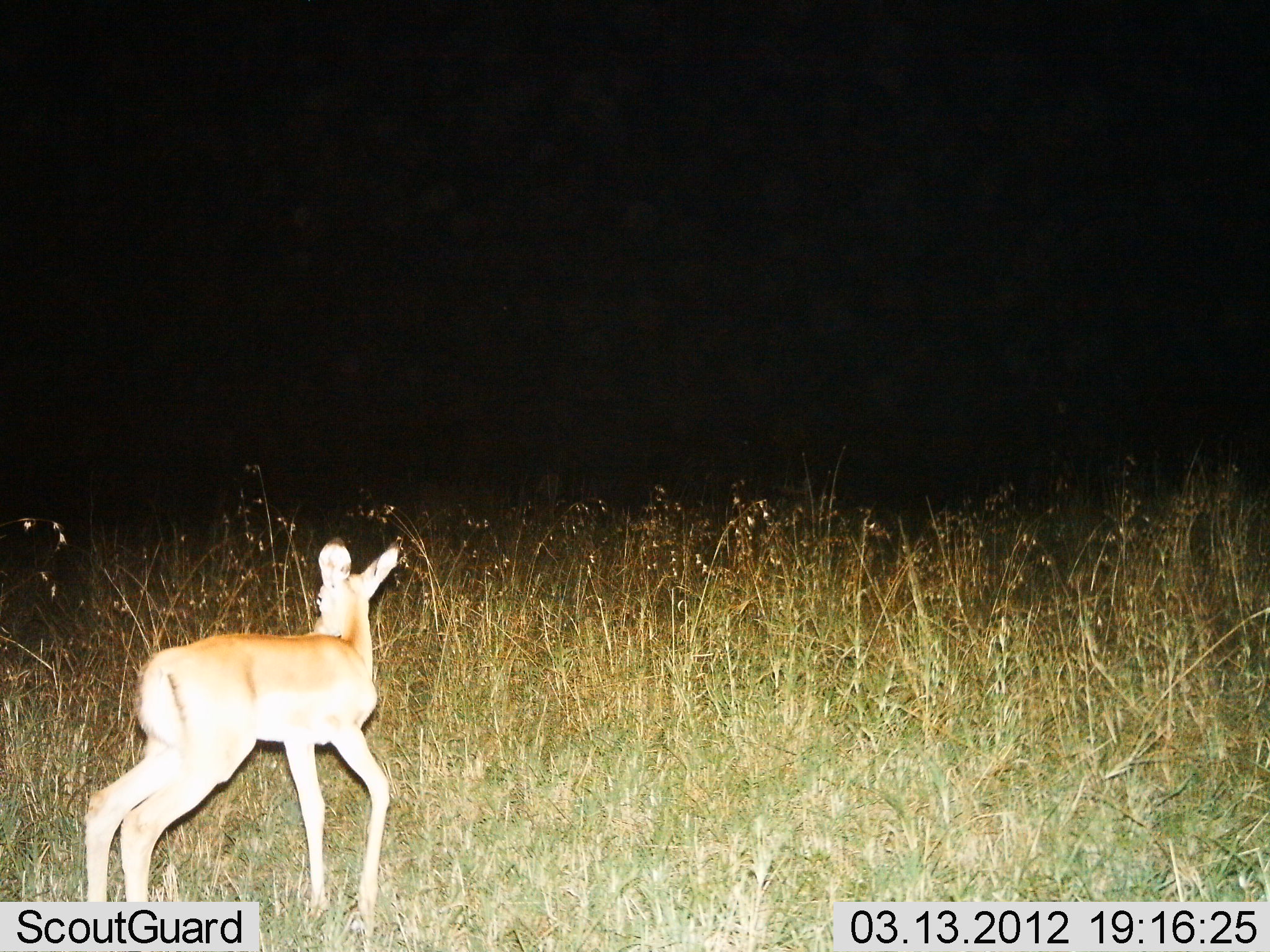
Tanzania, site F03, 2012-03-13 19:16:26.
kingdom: Animalia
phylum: Chordata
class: Mammalia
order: Artiodactyla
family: Bovidae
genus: Redunca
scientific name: Redunca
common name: reedbuck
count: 1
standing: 89%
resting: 0%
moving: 11%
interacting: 0%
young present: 33%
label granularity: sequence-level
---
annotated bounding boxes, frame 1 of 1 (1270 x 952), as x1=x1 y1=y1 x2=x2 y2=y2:
animal: x1=85 y1=539 x2=400 y2=929